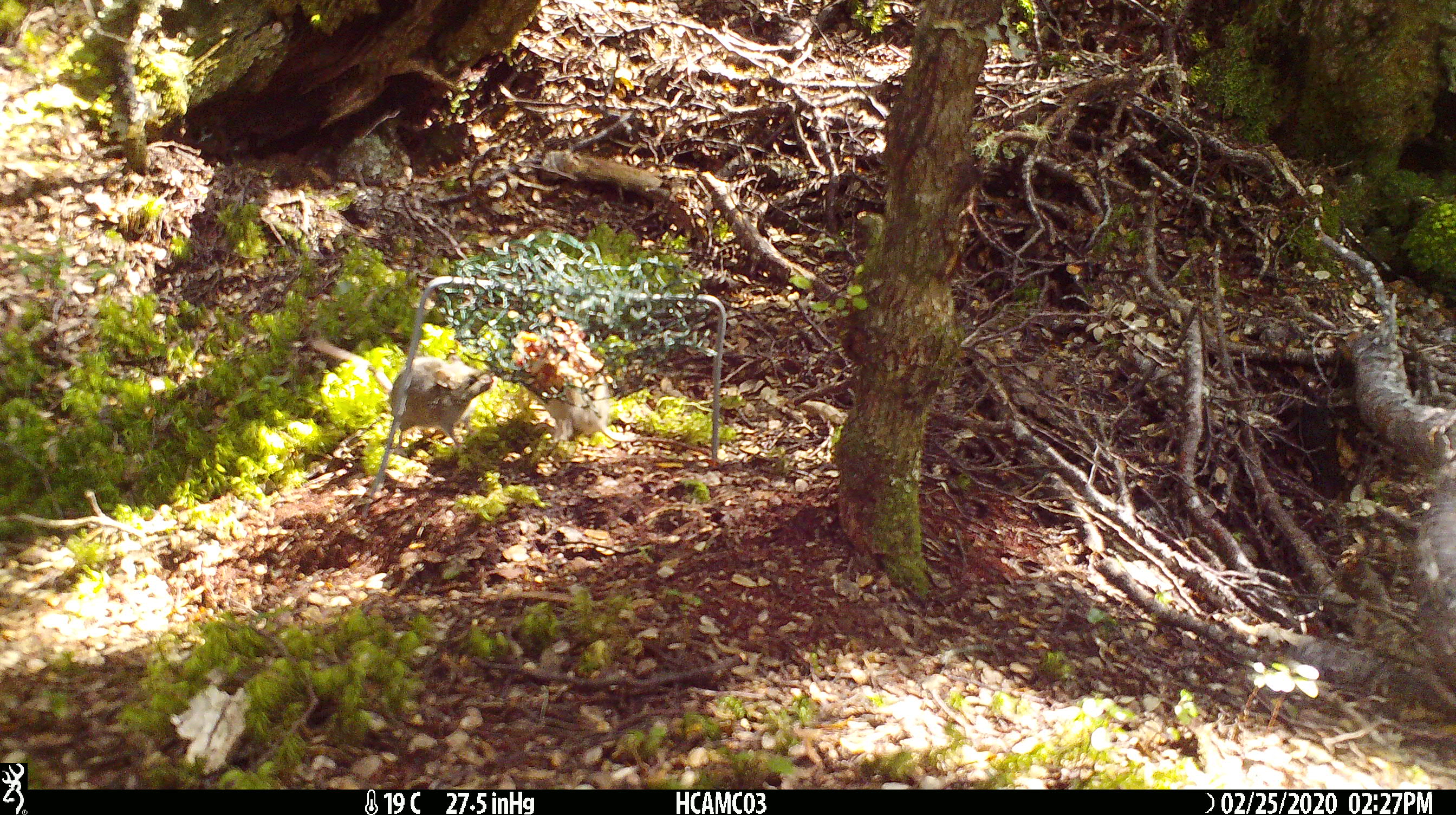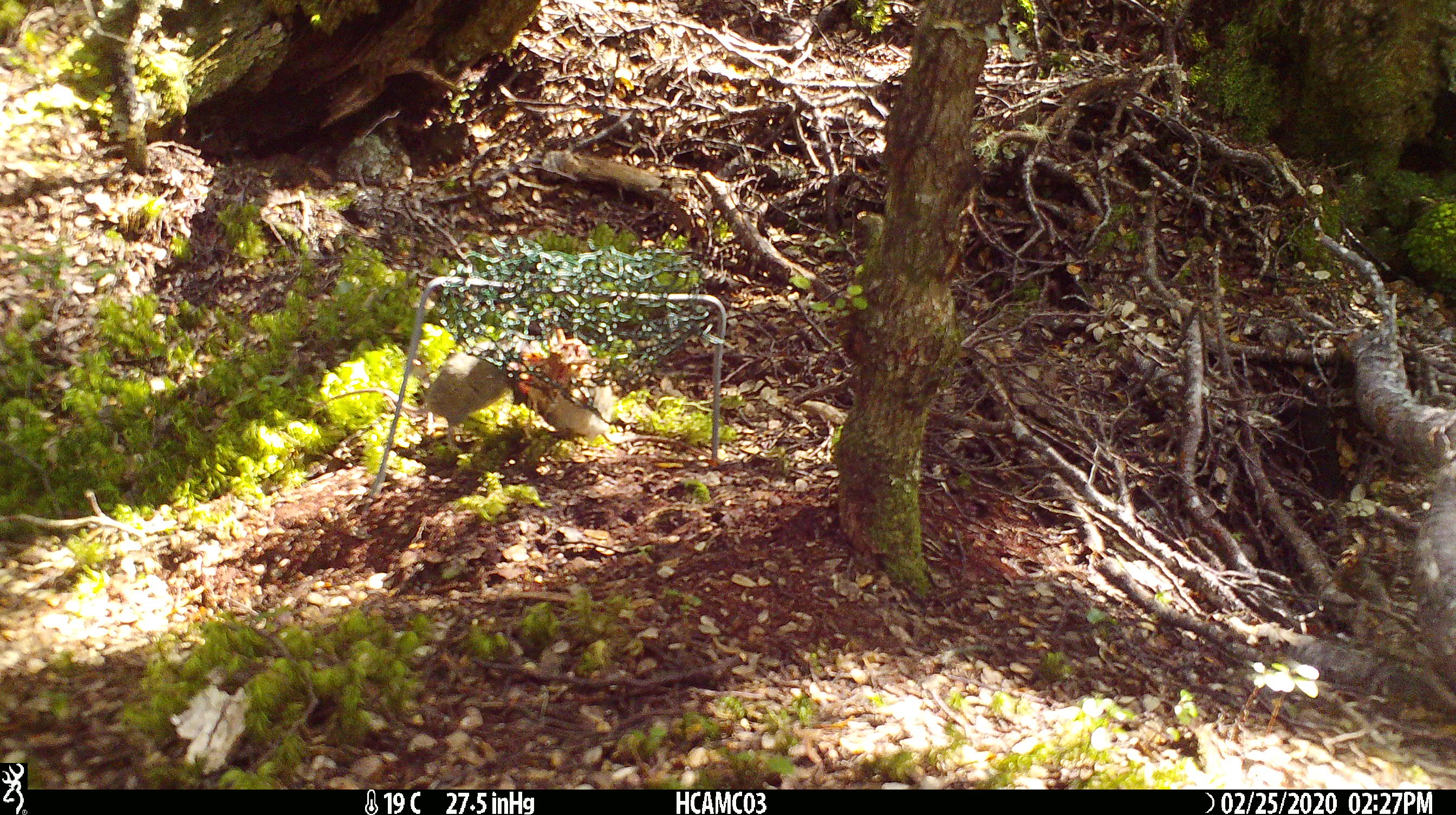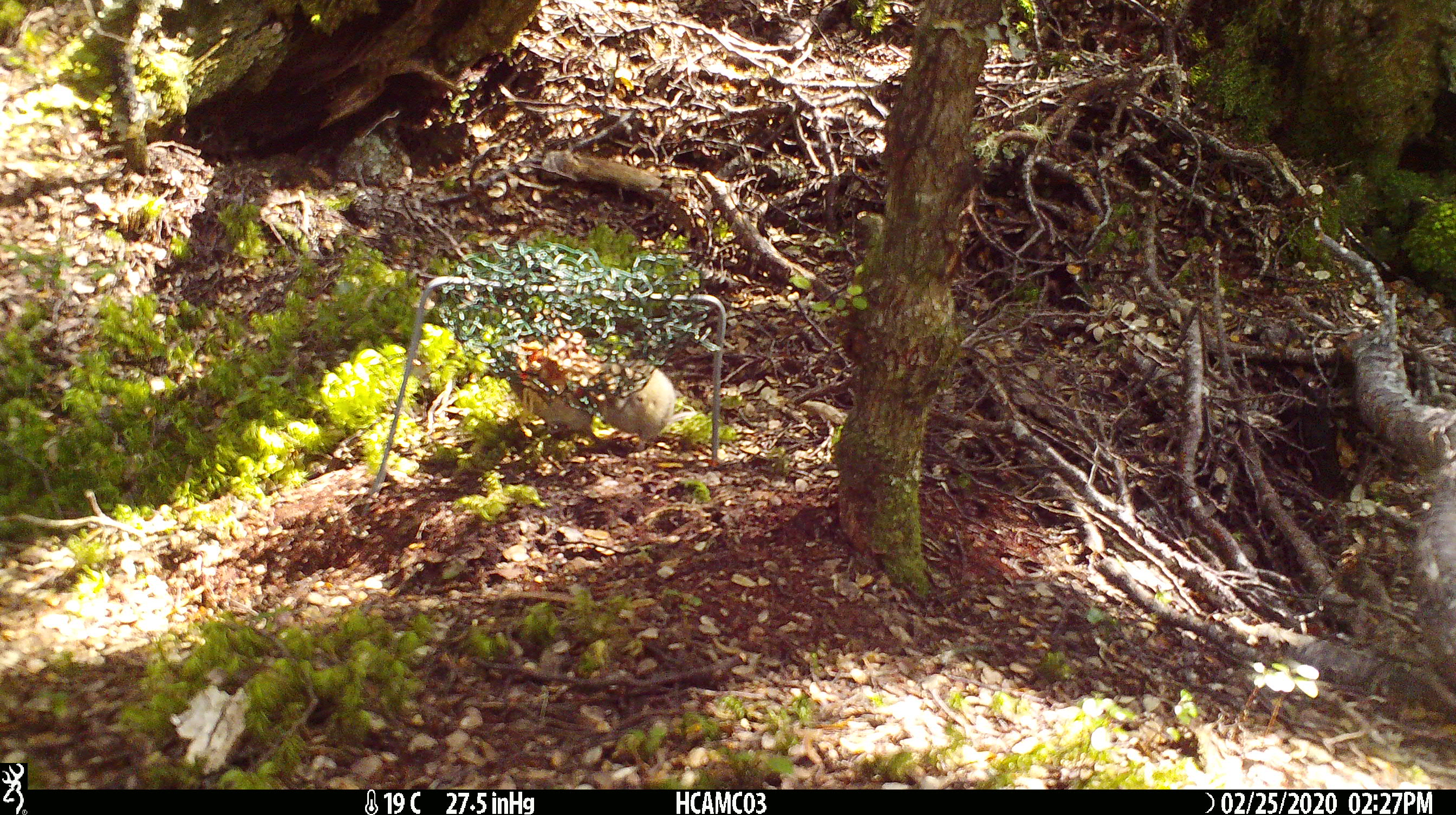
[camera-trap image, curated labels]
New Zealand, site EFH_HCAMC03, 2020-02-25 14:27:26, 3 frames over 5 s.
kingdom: Animalia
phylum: Chordata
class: Mammalia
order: Rodentia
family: Muridae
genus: Mus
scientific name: Mus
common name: mouse